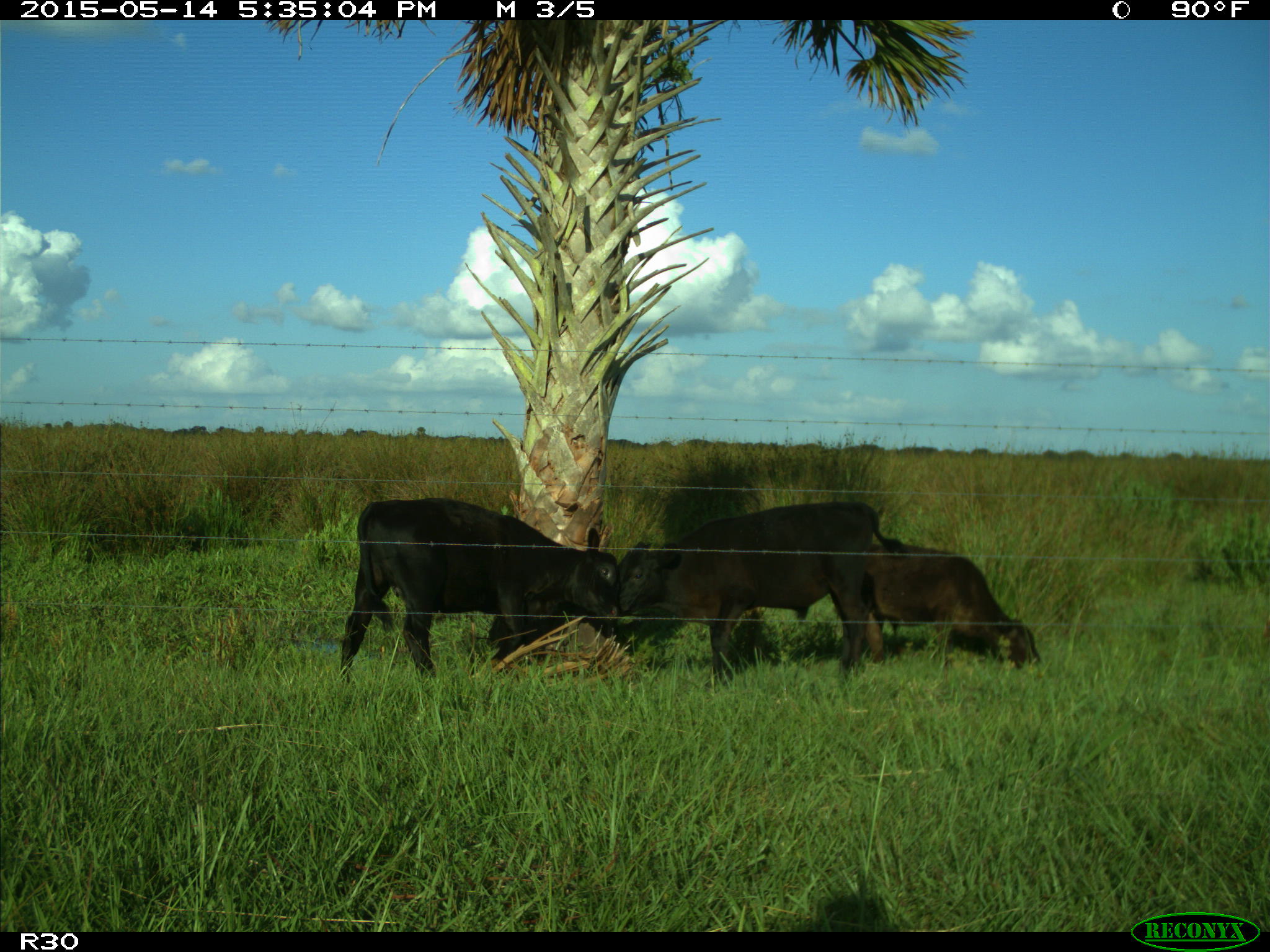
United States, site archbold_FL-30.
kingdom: Animalia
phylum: Chordata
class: Mammalia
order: Artiodactyla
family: Bovidae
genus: Bos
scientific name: Bos taurus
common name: domestic cow